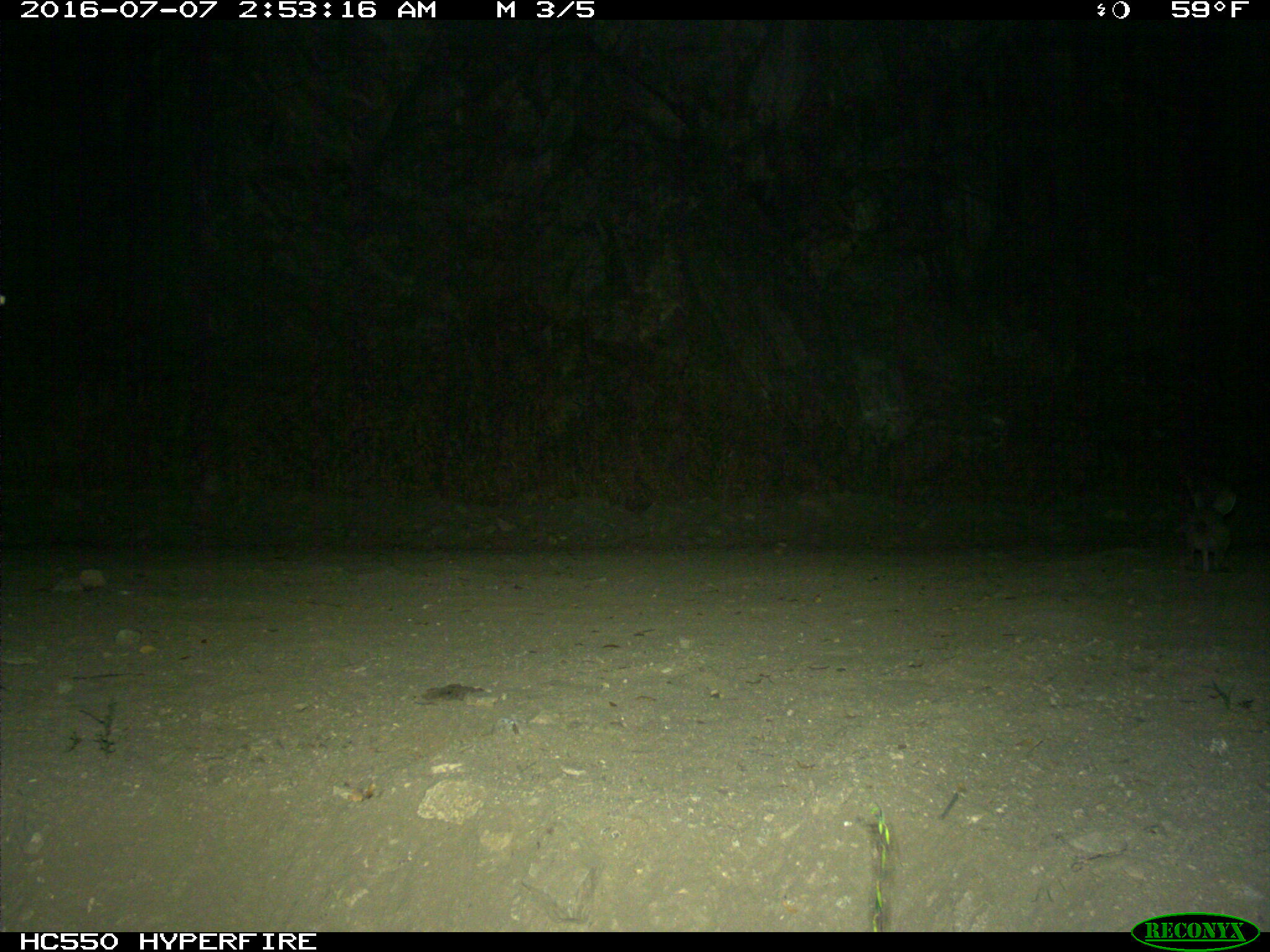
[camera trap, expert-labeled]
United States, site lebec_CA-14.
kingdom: Animalia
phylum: Chordata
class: Mammalia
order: Lagomorpha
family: Leporidae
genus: Lepus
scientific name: Lepus californicus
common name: black-tailed jackrabbit